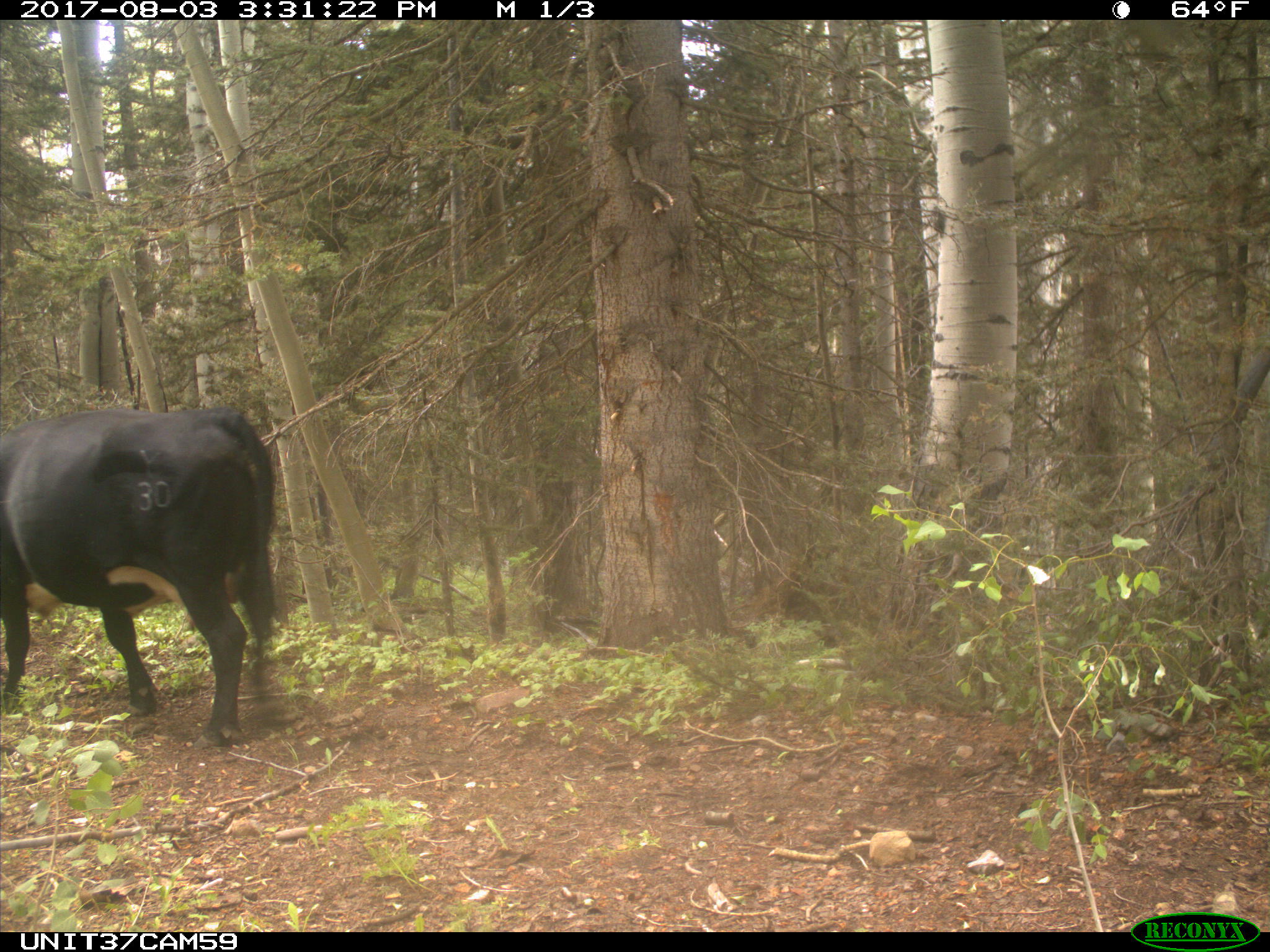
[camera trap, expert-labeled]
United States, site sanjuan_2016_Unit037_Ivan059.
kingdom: Animalia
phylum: Chordata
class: Mammalia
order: Artiodactyla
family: Bovidae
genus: Bos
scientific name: Bos taurus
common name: domestic cow